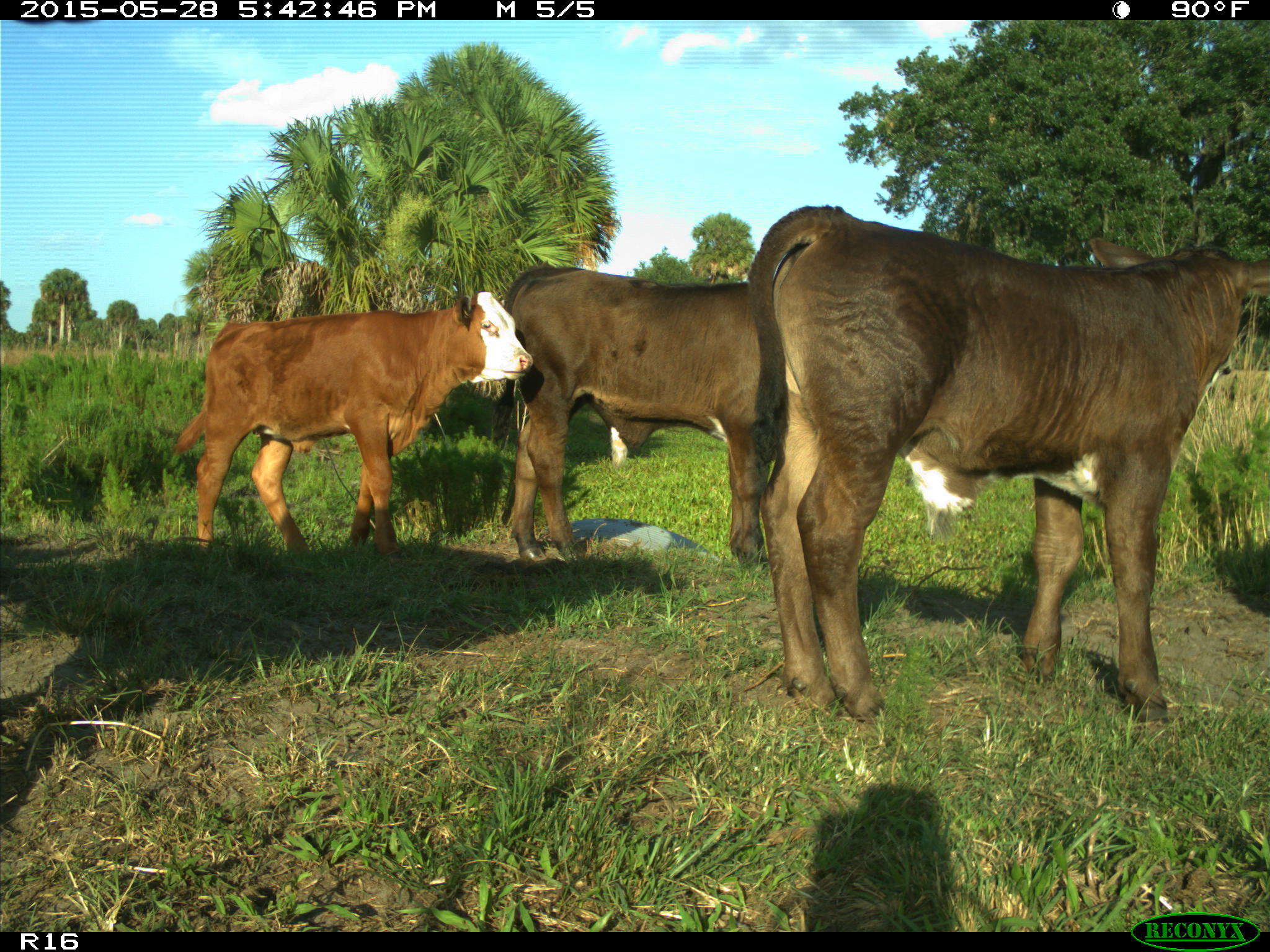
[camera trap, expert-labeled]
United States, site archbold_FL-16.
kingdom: Animalia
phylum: Chordata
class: Mammalia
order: Artiodactyla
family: Bovidae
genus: Bos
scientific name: Bos taurus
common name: domestic cow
Bos taurus (domestic cow).